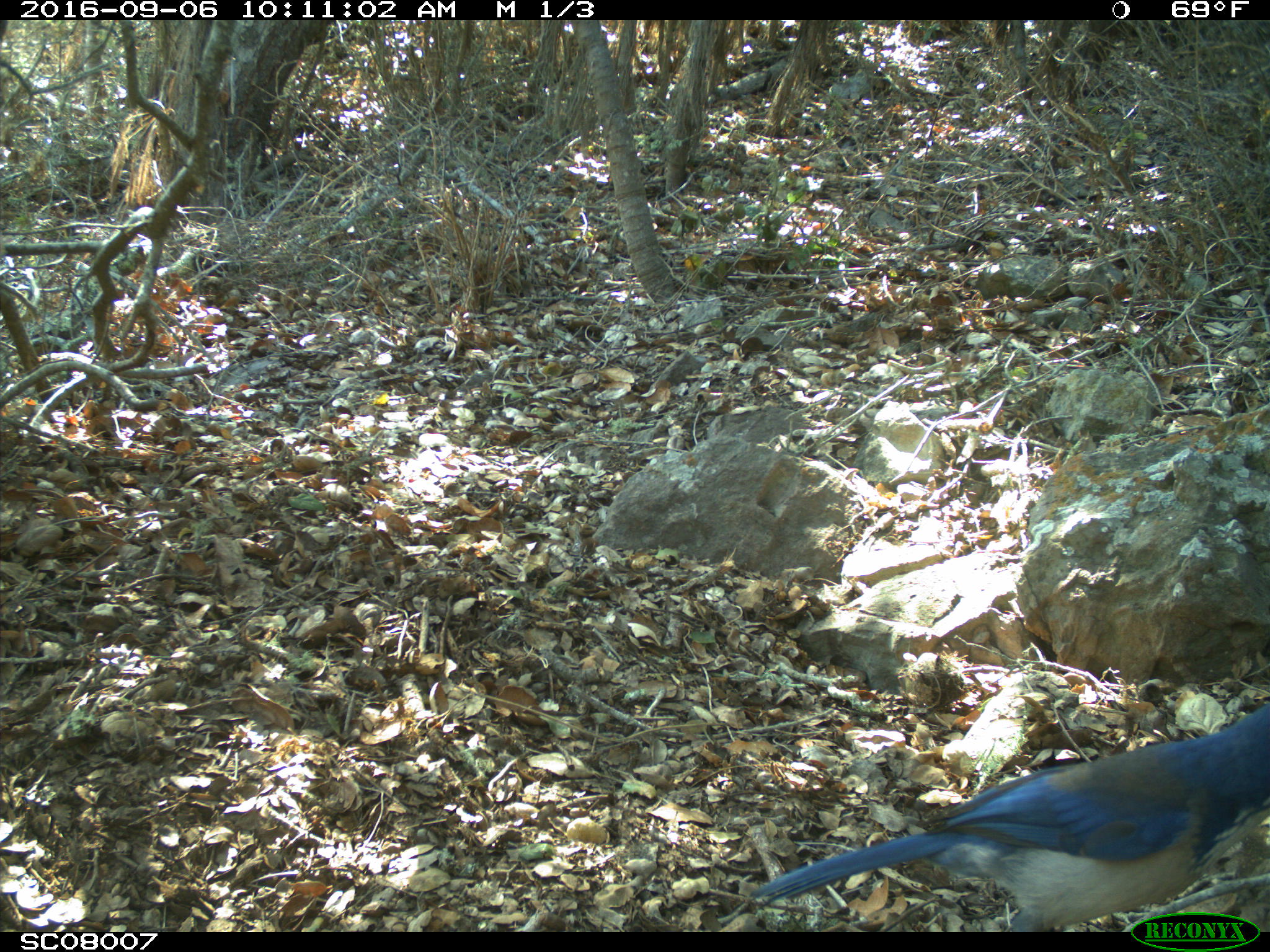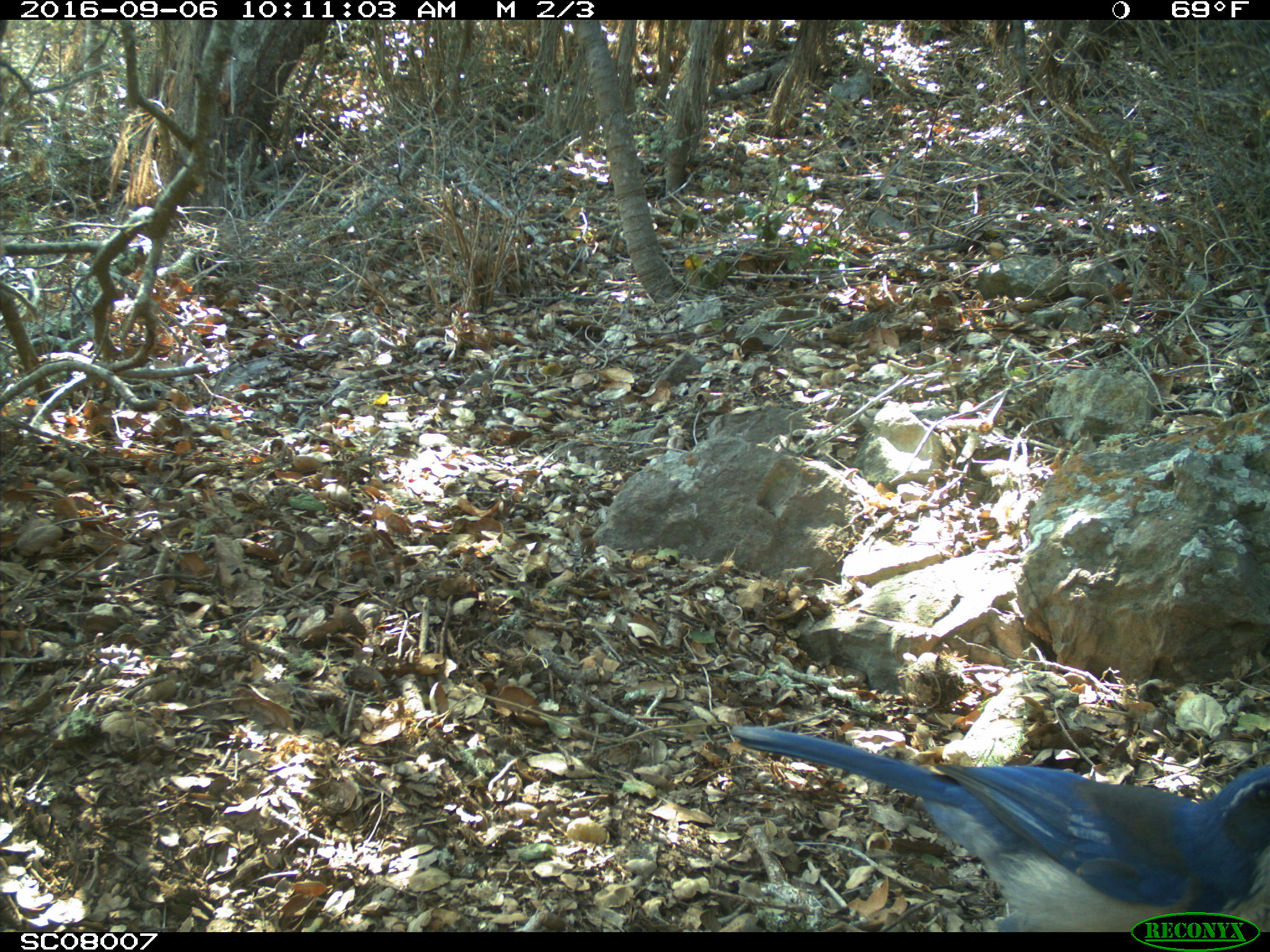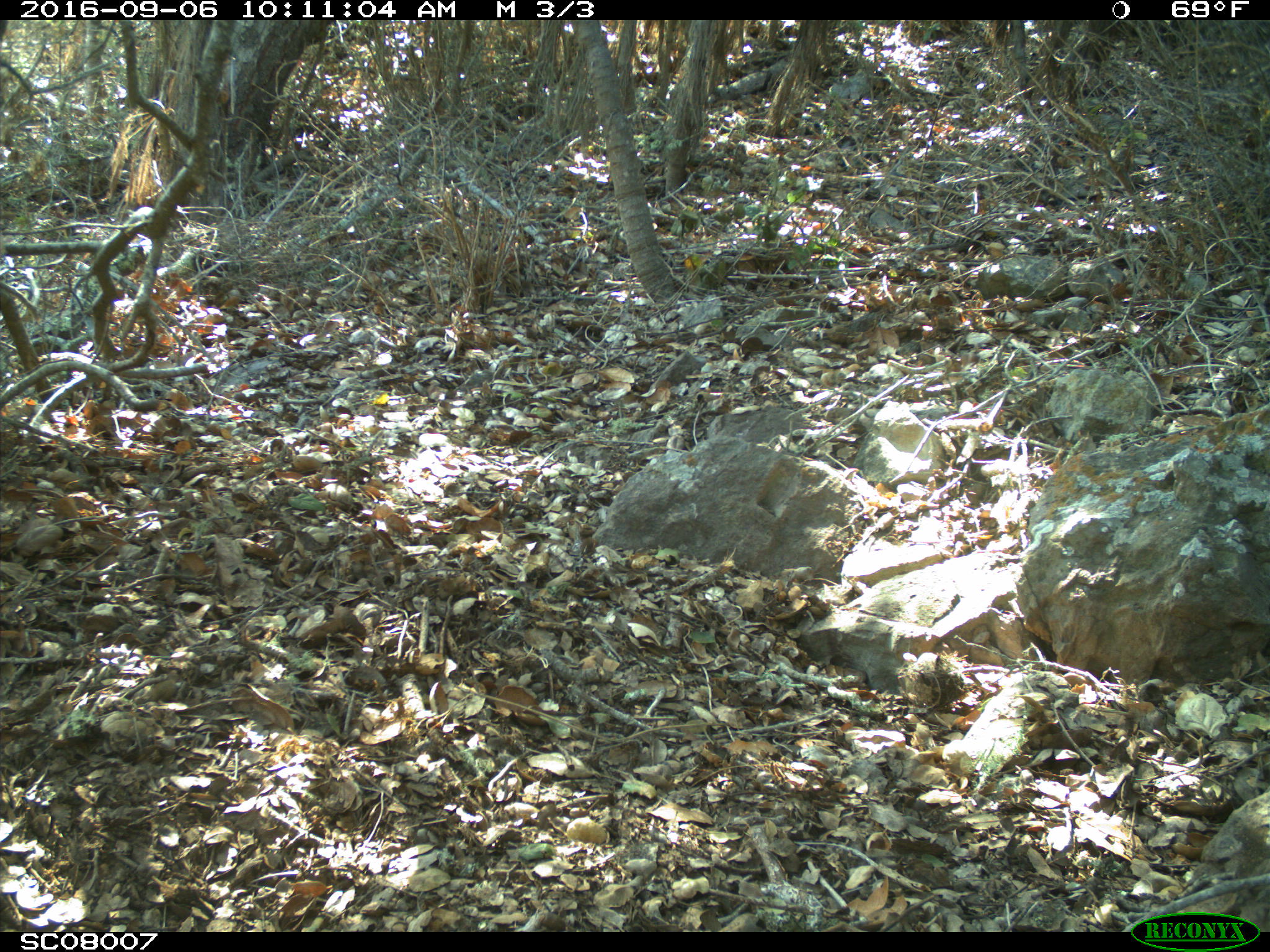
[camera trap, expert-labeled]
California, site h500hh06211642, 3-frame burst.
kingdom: Animalia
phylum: Chordata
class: Aves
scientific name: Aves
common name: bird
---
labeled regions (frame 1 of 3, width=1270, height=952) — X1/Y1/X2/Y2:
bird: 750/703/1269/930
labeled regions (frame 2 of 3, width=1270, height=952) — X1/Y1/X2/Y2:
bird: 728/723/1269/931